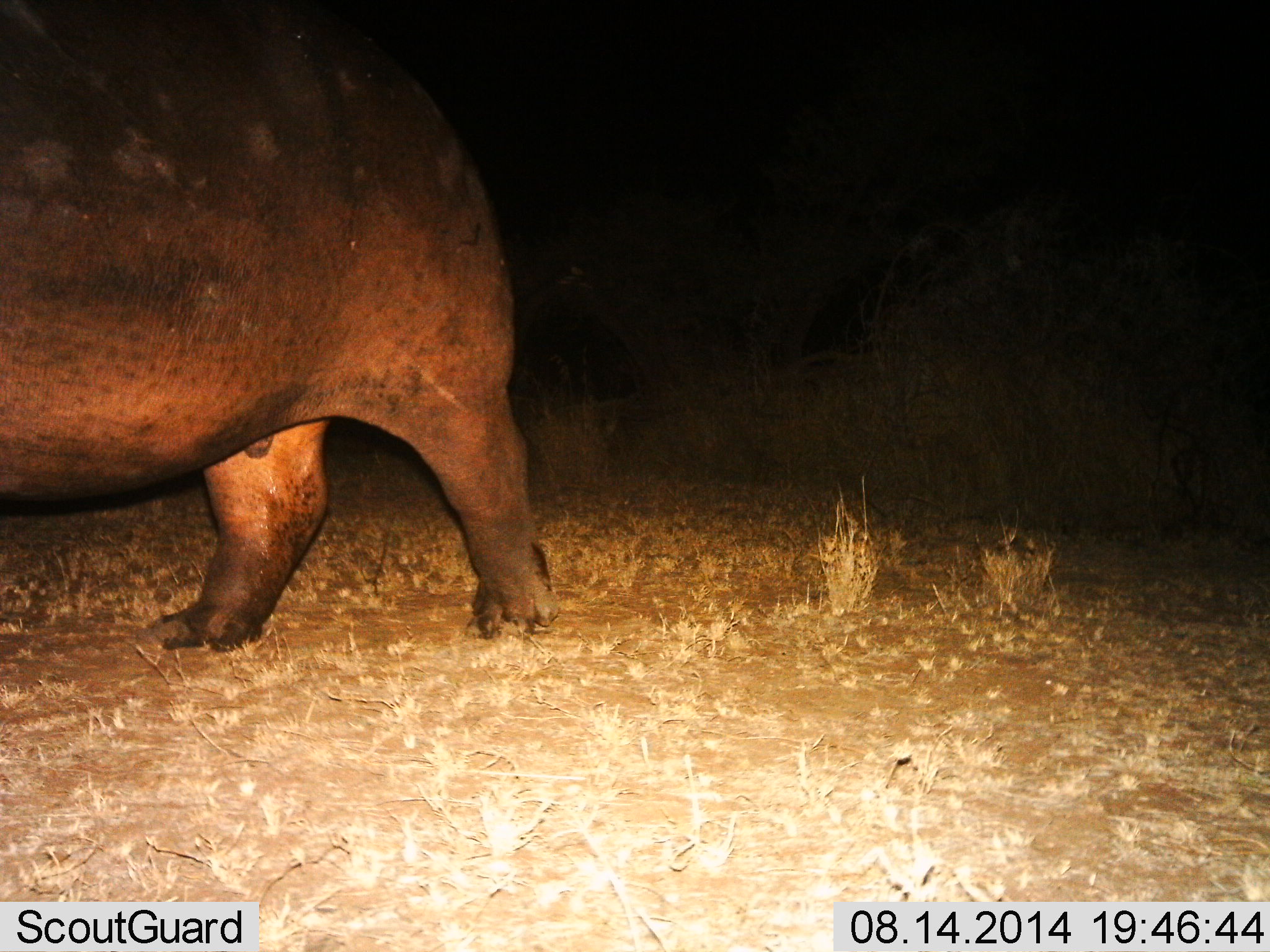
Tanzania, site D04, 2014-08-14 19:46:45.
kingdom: Animalia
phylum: Chordata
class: Mammalia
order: Artiodactyla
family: Hippopotamidae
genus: Hippopotamus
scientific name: Hippopotamus amphibius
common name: hippopotamus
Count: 1.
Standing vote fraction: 20%.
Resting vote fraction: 0%.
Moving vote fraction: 80%.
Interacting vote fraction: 0%.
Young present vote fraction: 0%.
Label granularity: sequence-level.